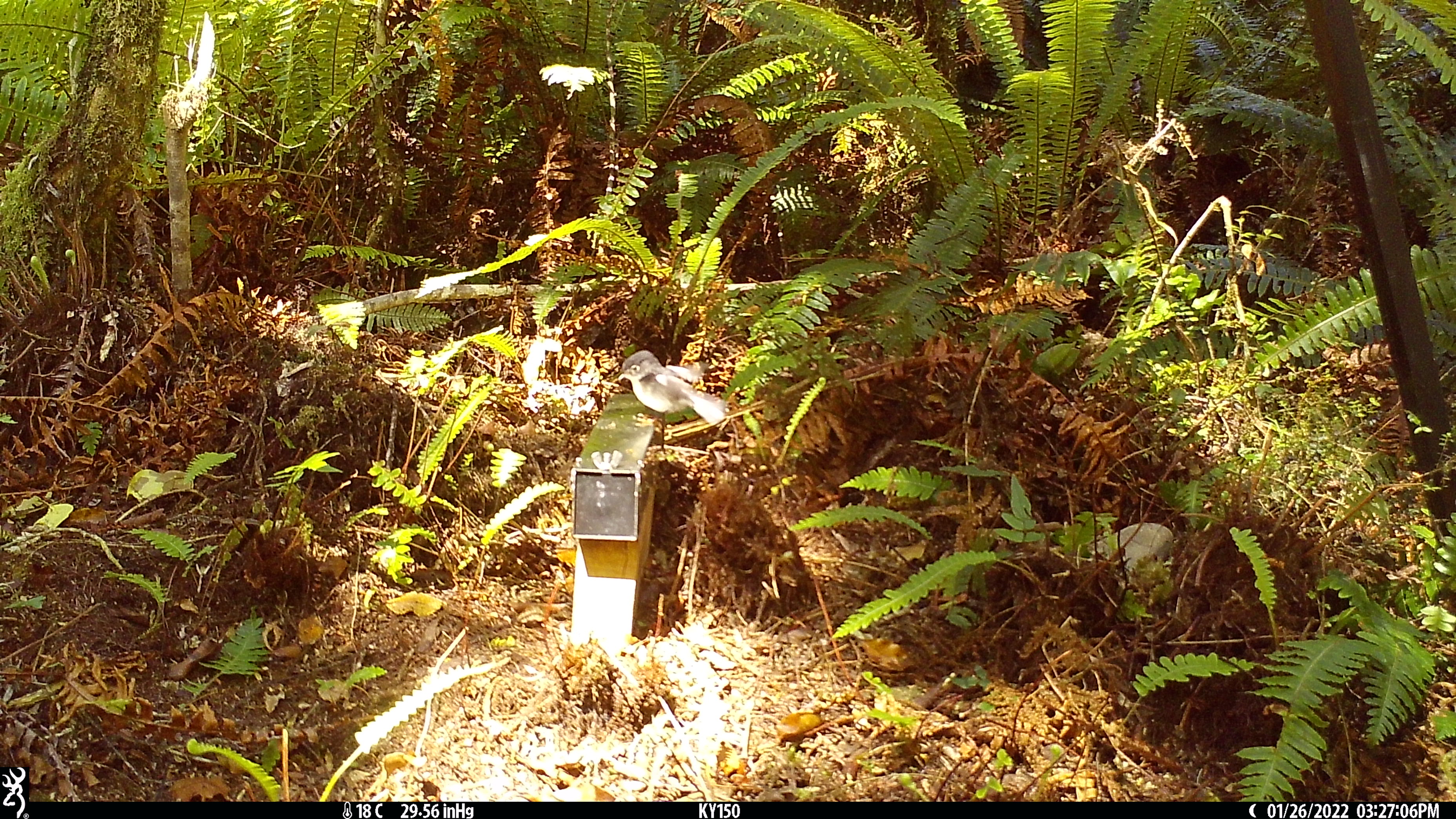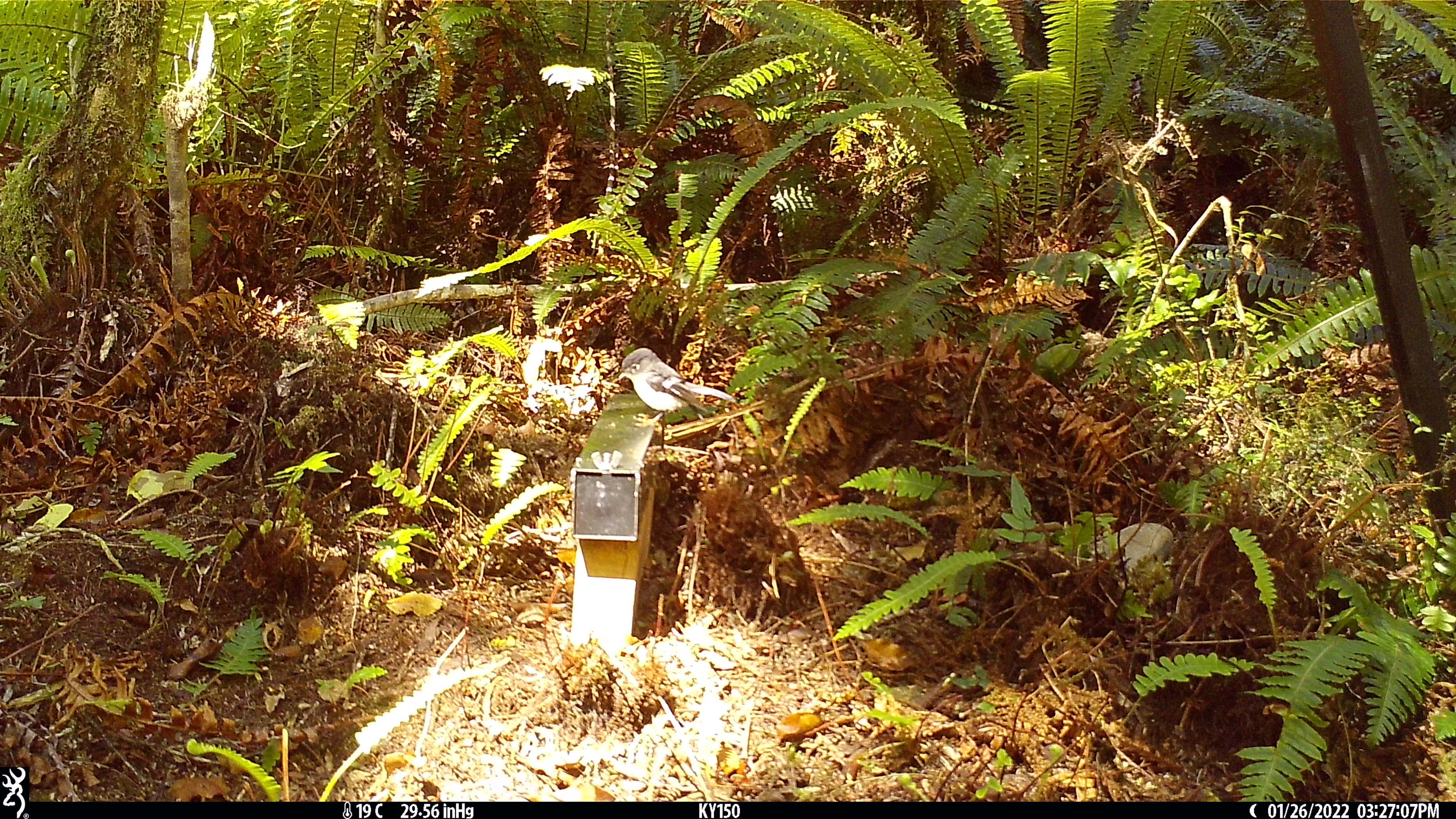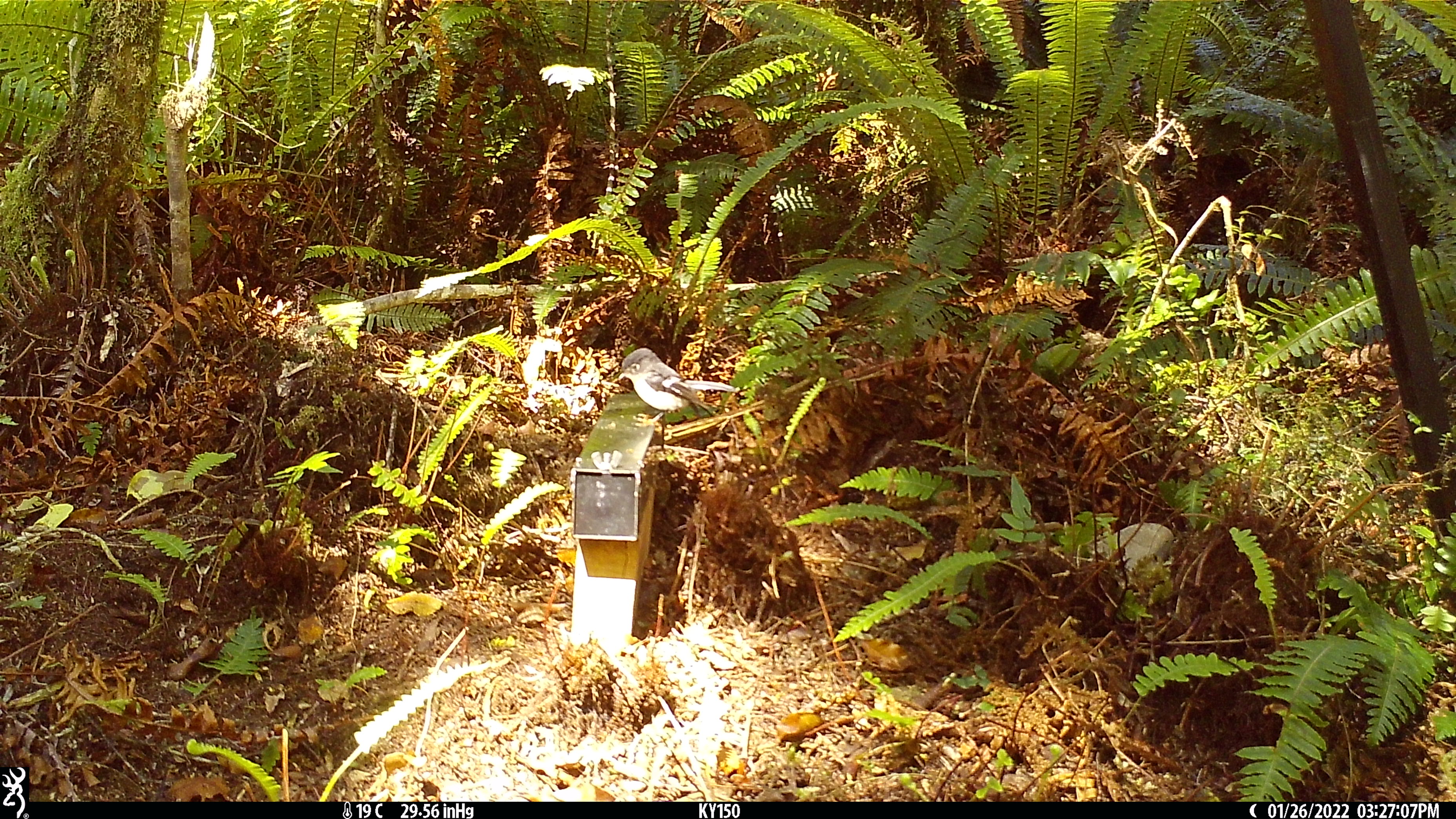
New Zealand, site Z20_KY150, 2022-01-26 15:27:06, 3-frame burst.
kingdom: Animalia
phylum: Chordata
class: Aves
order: Passeriformes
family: Petroicidae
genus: Petroica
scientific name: Petroica macrocephala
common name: tomtit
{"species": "tomtit (Petroica macrocephala)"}